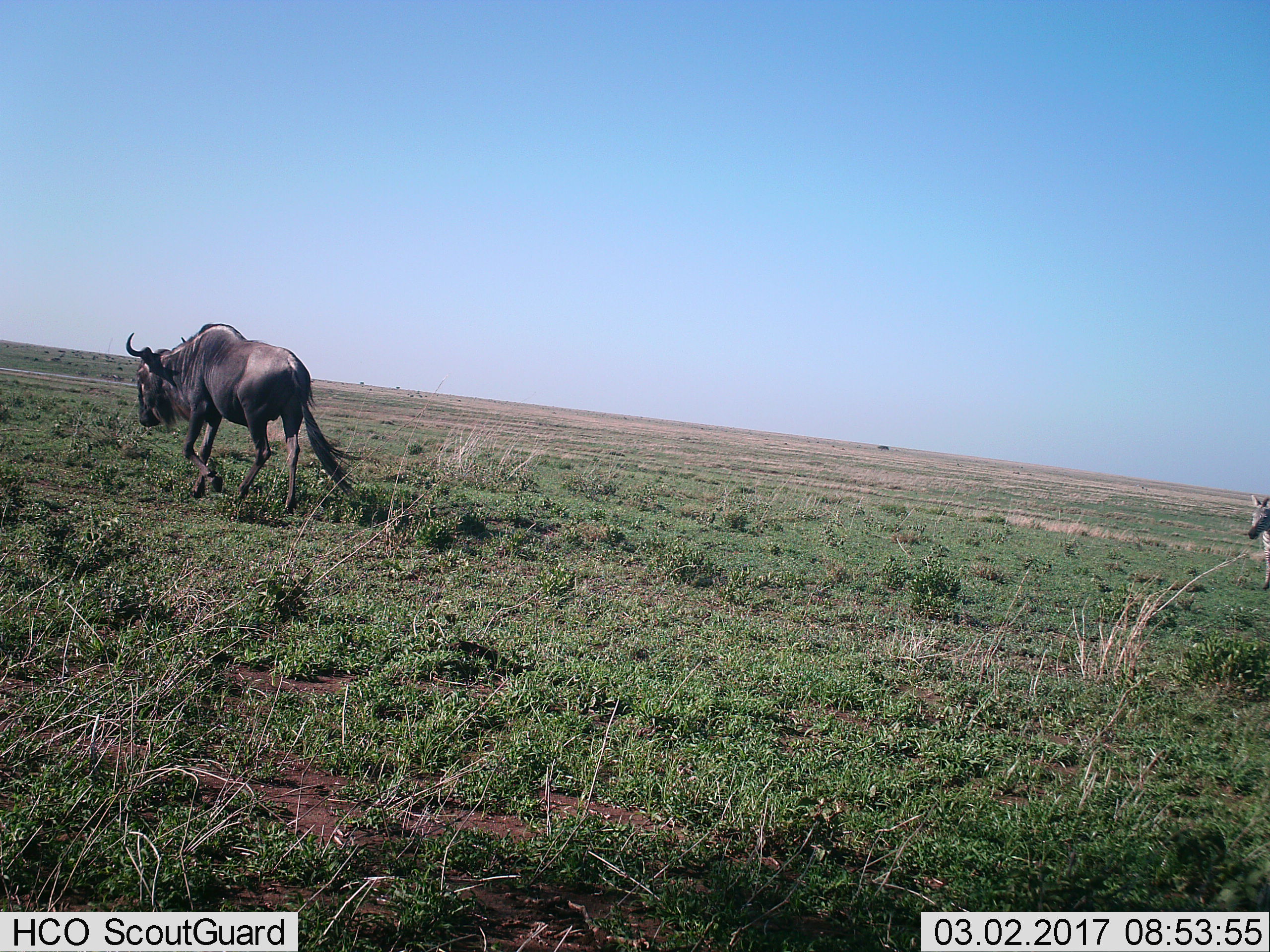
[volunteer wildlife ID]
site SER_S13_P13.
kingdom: Animalia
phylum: Chordata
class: Mammalia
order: Artiodactyla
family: Bovidae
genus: Connochaetes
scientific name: Connochaetes taurinus taurinus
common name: blue wildebeest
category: wildebeestblue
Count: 1.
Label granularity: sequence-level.